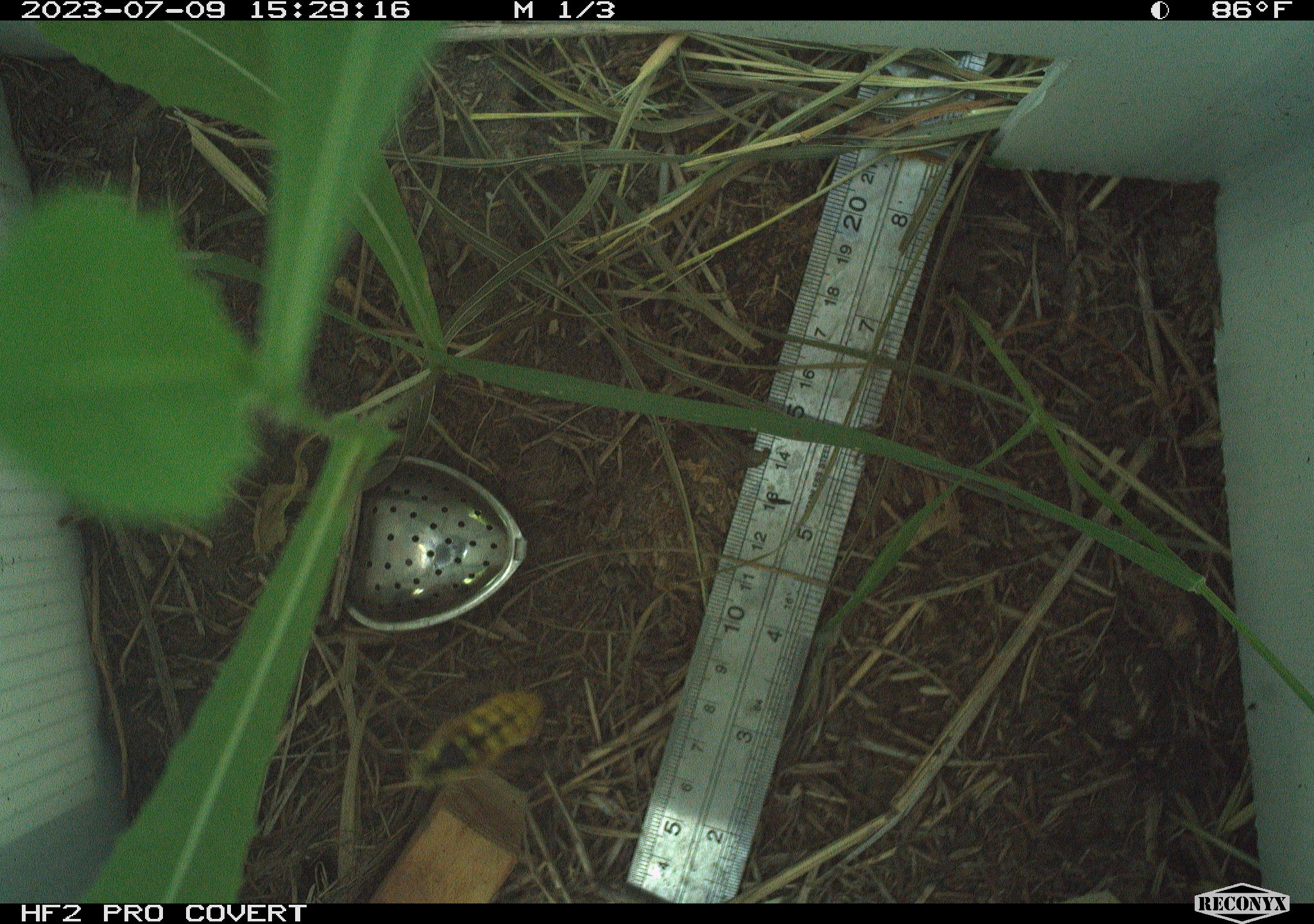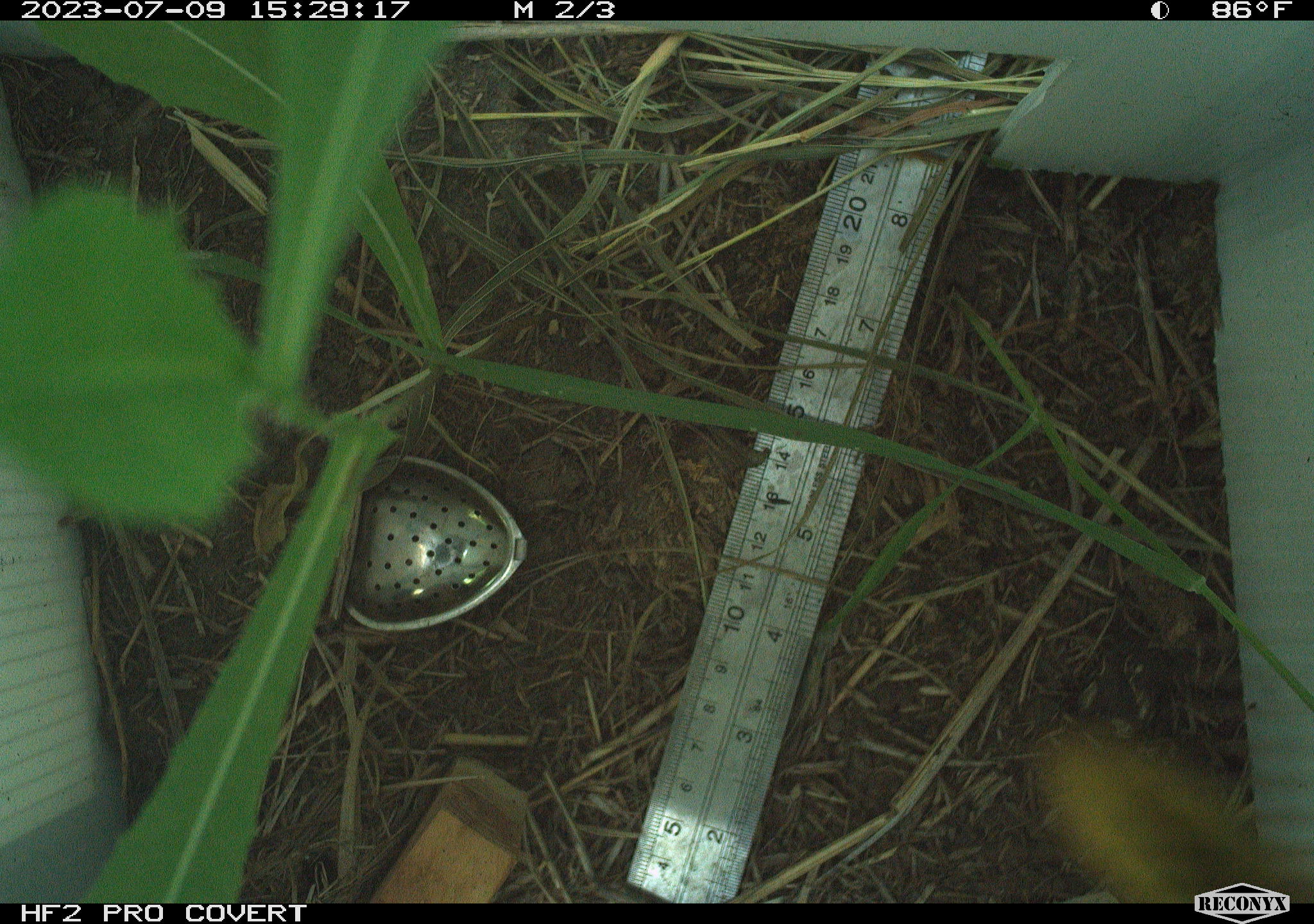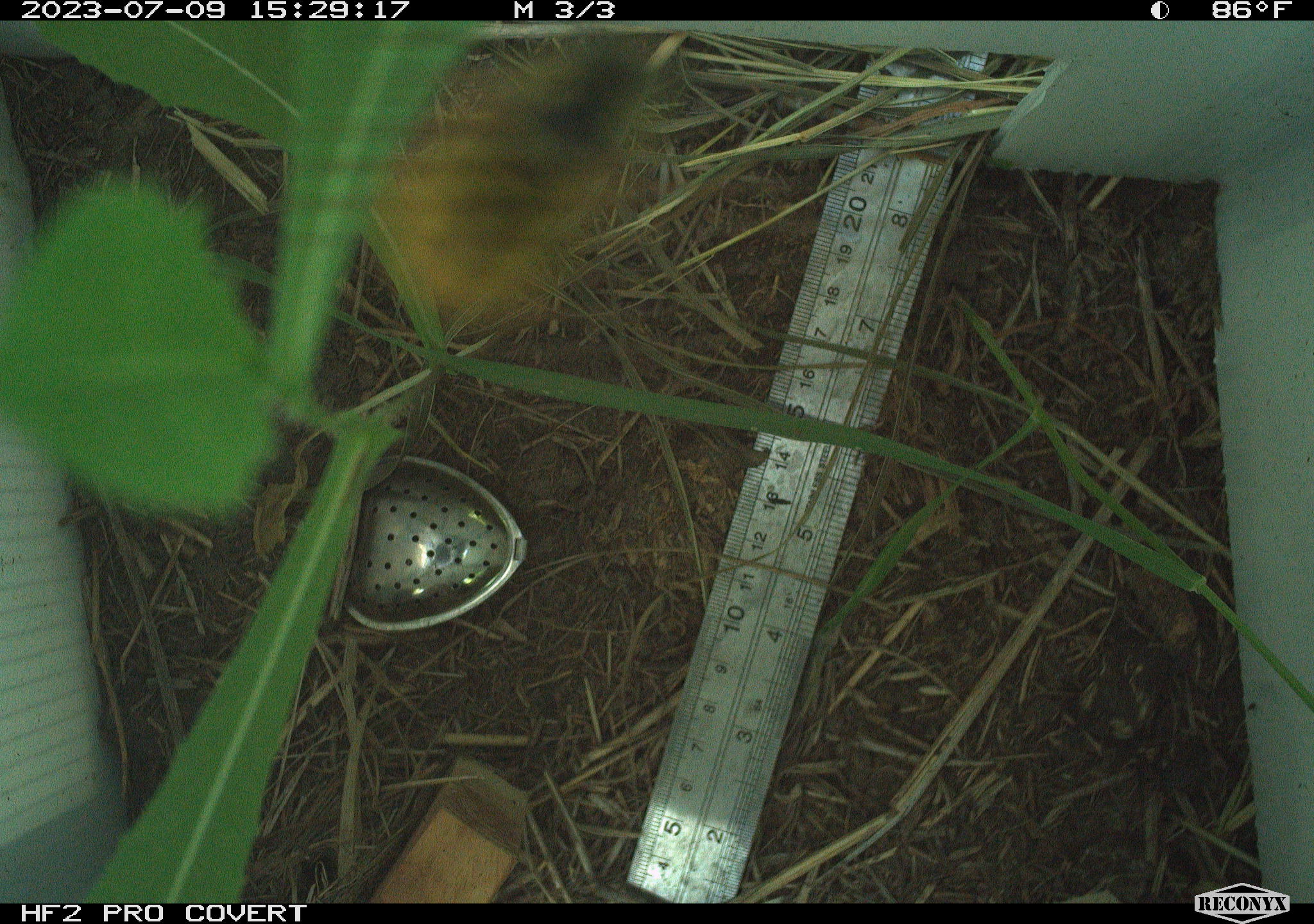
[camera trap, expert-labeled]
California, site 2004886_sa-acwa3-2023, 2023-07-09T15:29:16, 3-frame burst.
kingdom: Animalia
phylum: Arthropoda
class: Insecta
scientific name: Insecta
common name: insect